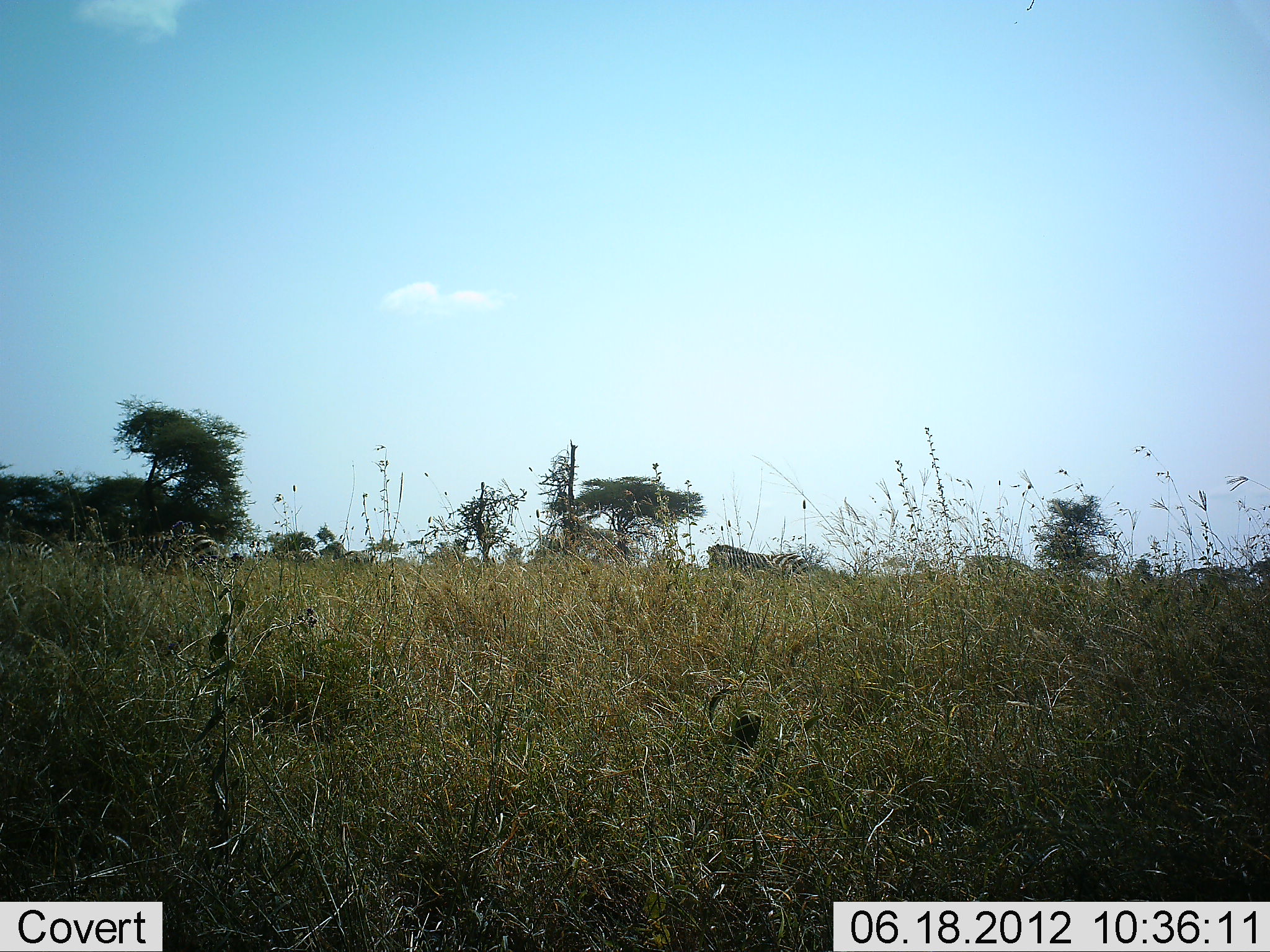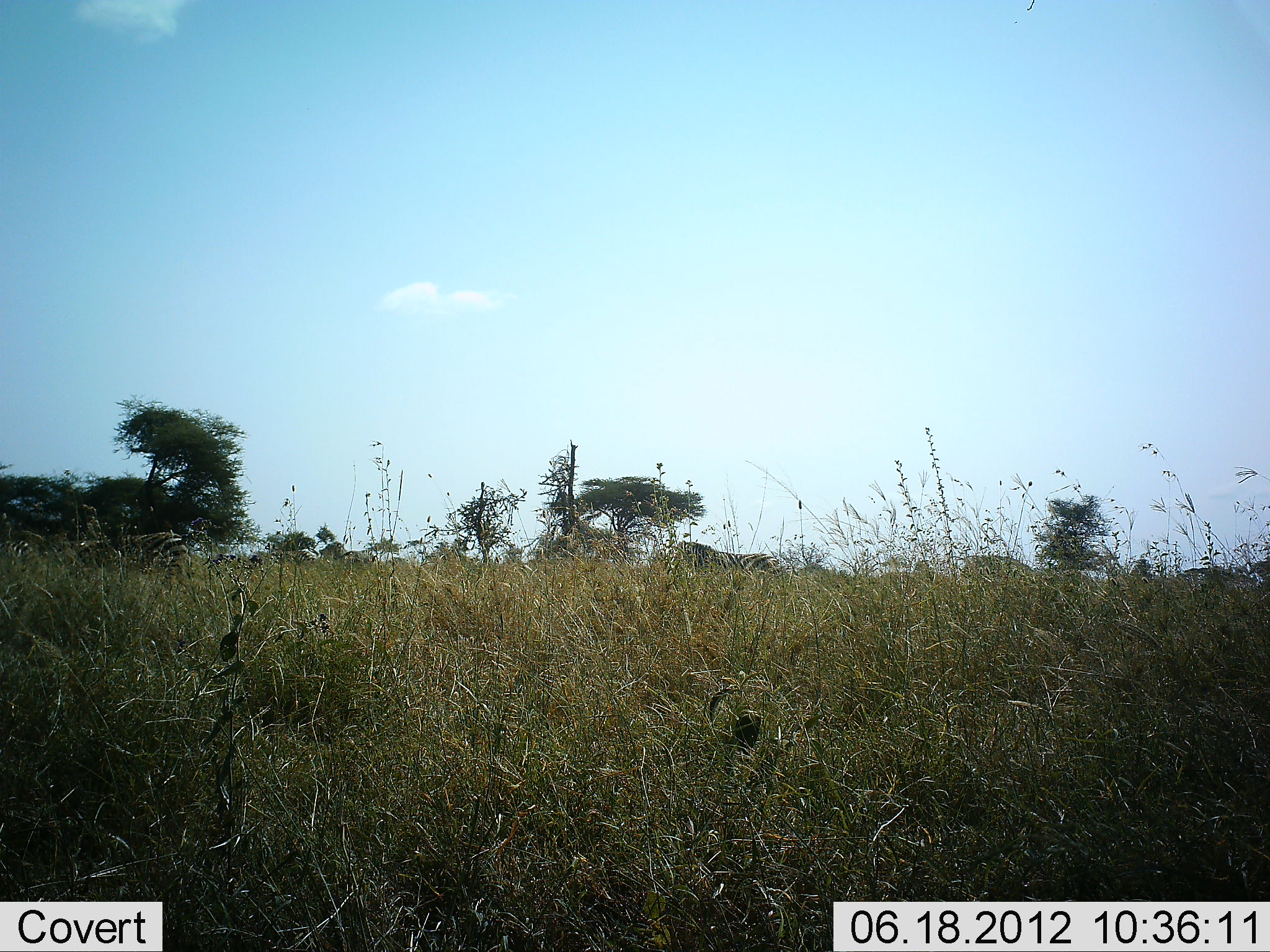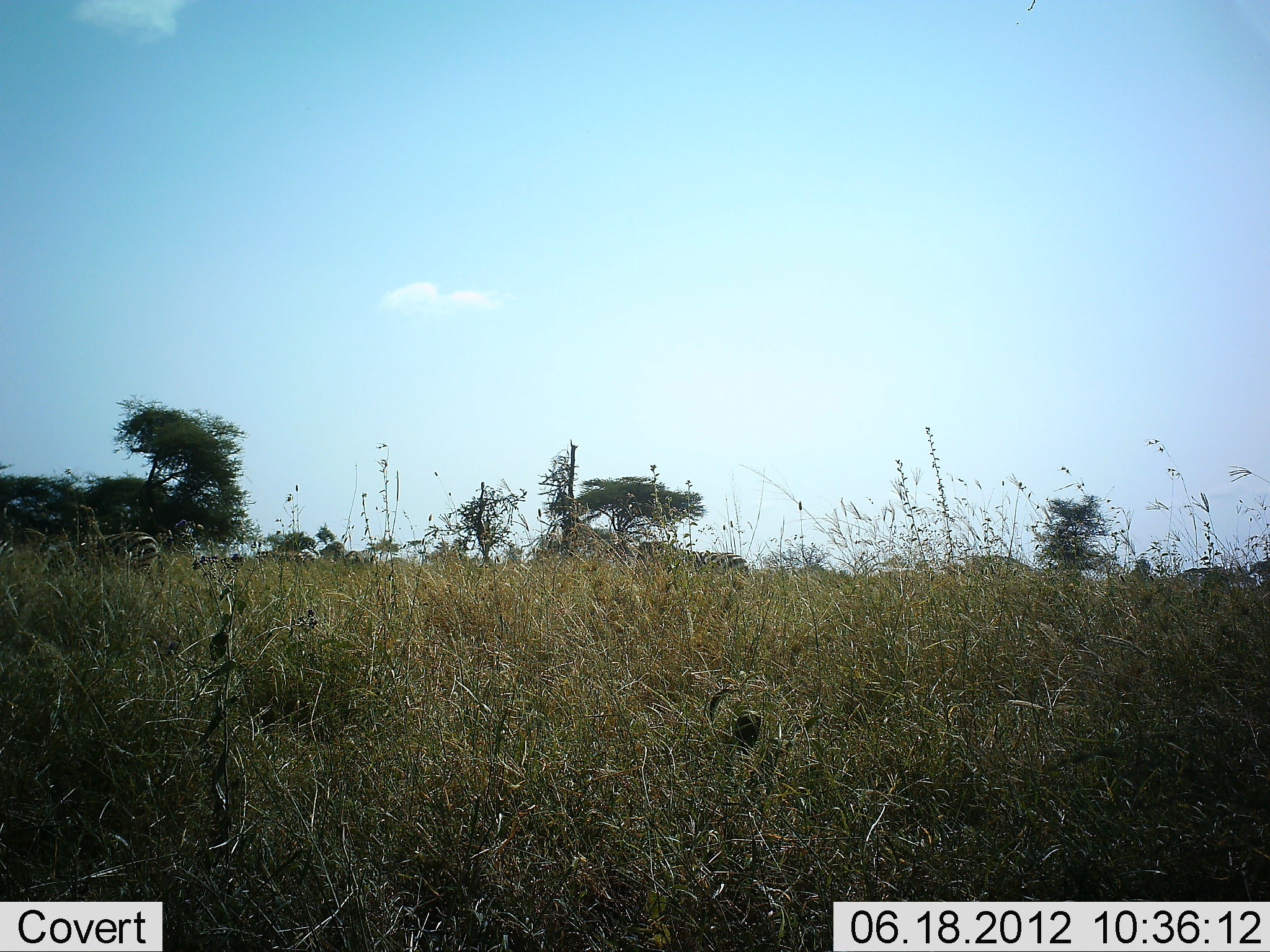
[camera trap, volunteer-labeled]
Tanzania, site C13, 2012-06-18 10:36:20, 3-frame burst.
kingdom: Animalia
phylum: Chordata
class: Mammalia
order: Perissodactyla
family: Equidae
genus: Equus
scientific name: Equus quagga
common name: plains zebra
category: zebra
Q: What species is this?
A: Zebra (plains zebra) (Equus quagga).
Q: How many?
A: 3.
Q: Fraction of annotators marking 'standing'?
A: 0%.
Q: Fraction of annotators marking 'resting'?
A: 0%.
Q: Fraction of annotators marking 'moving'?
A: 100%.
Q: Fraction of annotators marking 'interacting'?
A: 0%.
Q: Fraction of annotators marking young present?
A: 0%.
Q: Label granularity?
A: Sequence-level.